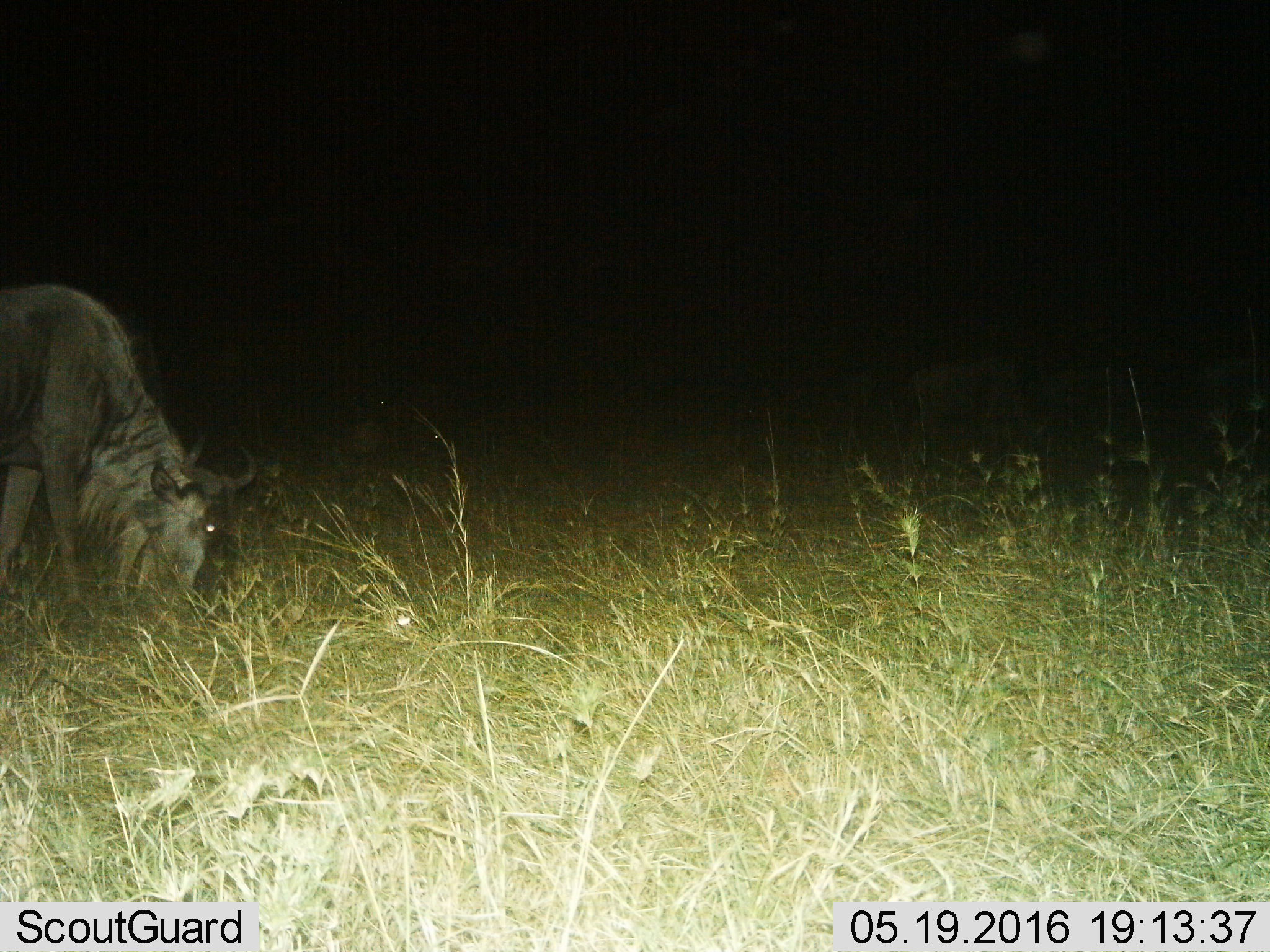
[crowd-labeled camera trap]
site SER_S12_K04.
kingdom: Animalia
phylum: Chordata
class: Mammalia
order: Artiodactyla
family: Bovidae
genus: Connochaetes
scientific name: Connochaetes taurinus taurinus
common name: blue wildebeest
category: wildebeestblue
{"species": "wildebeestblue (blue wildebeest) (Connochaetes taurinus taurinus)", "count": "1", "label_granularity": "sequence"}